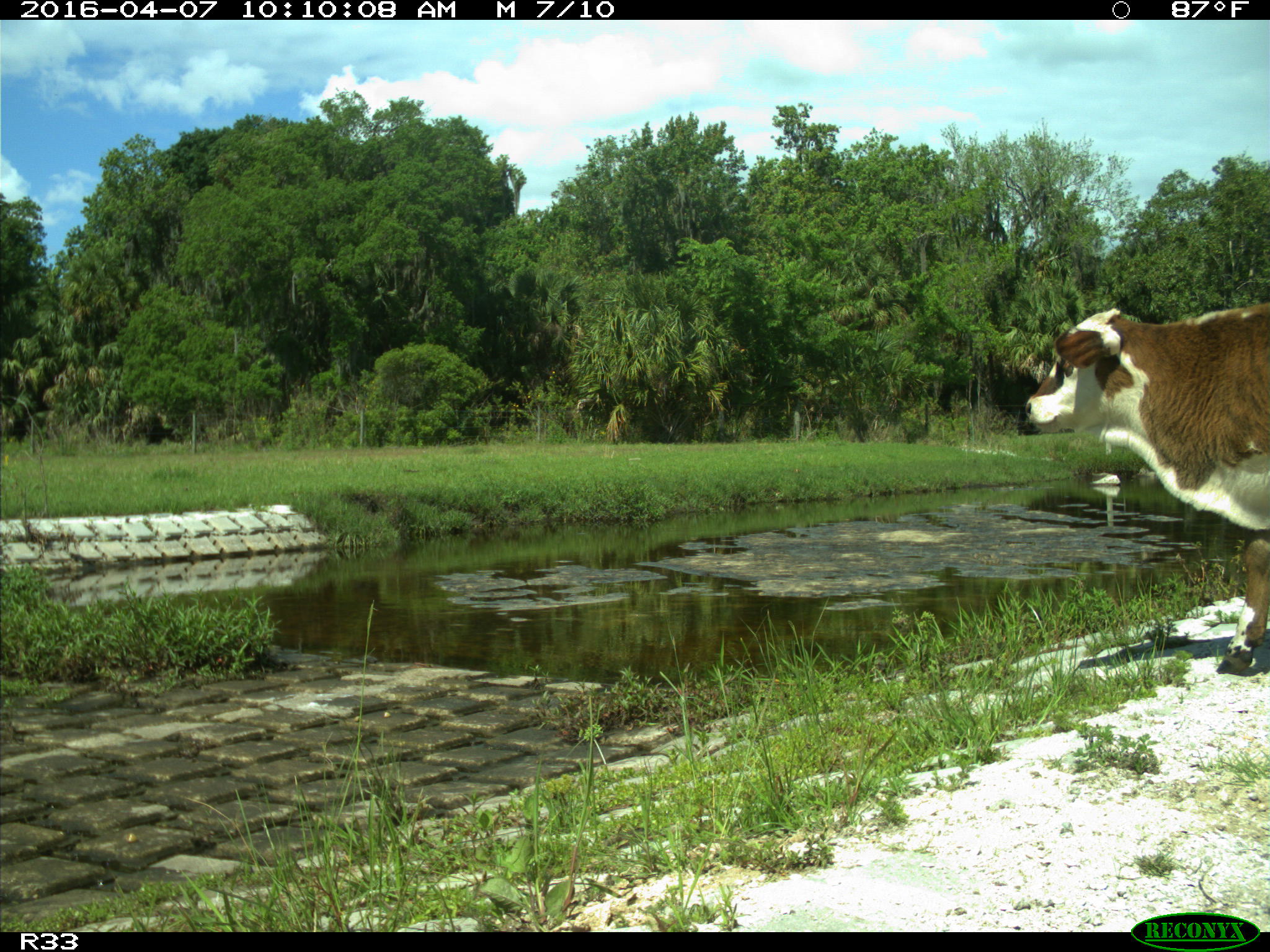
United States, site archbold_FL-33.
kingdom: Animalia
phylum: Chordata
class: Mammalia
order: Artiodactyla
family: Bovidae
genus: Bos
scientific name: Bos taurus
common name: domestic cow